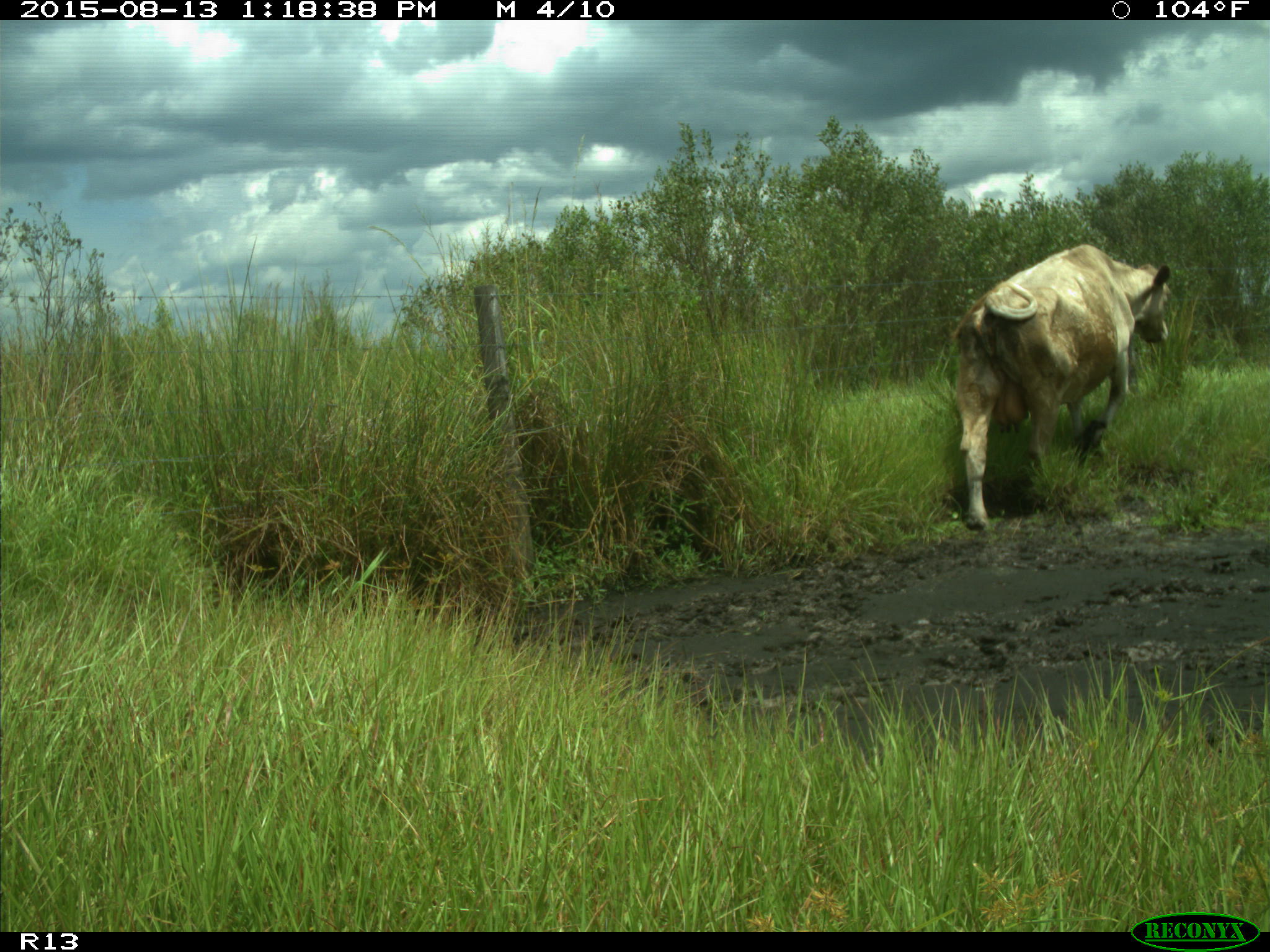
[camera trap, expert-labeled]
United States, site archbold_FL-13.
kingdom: Animalia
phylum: Chordata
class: Mammalia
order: Artiodactyla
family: Bovidae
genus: Bos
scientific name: Bos taurus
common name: domestic cow